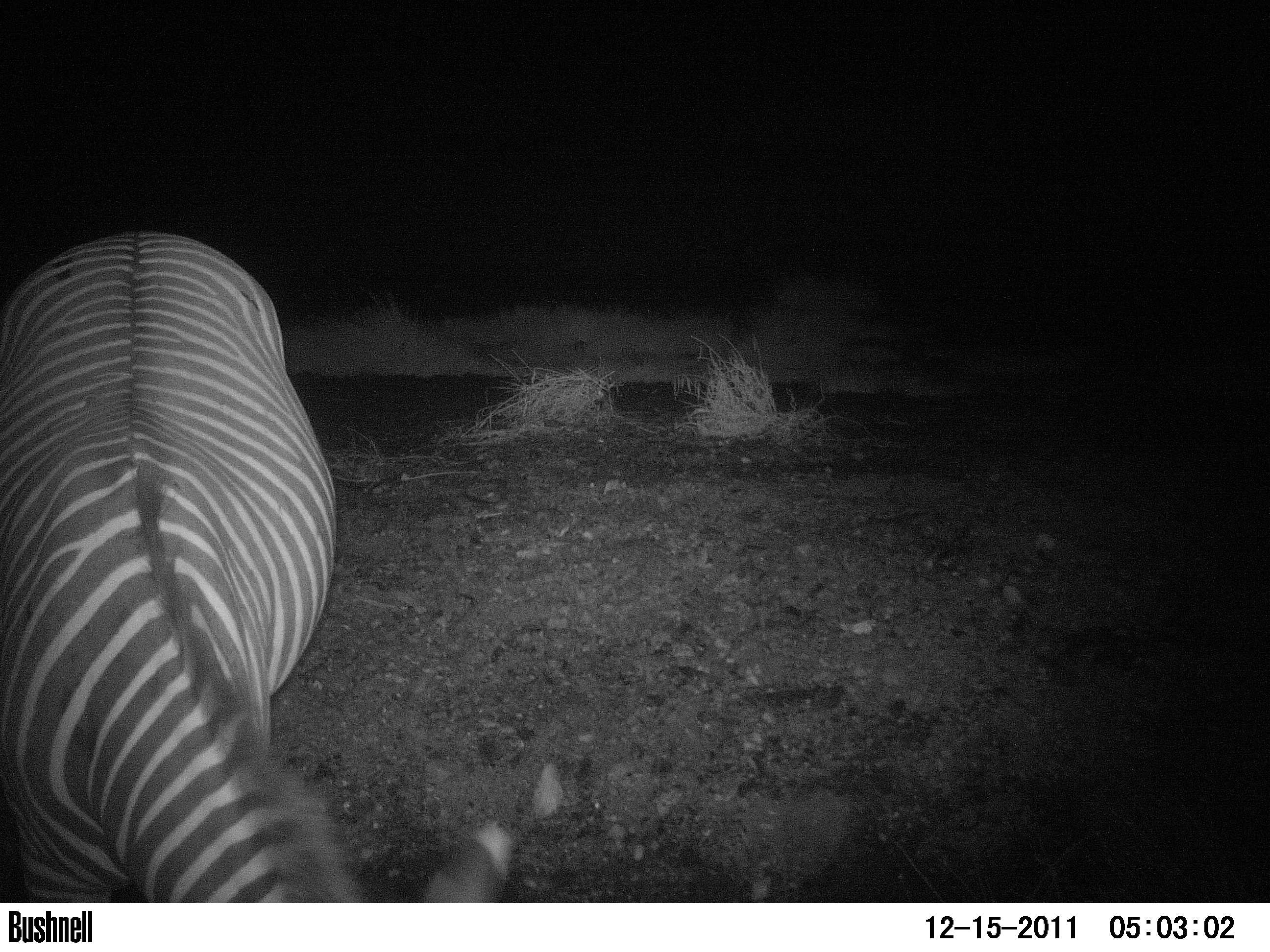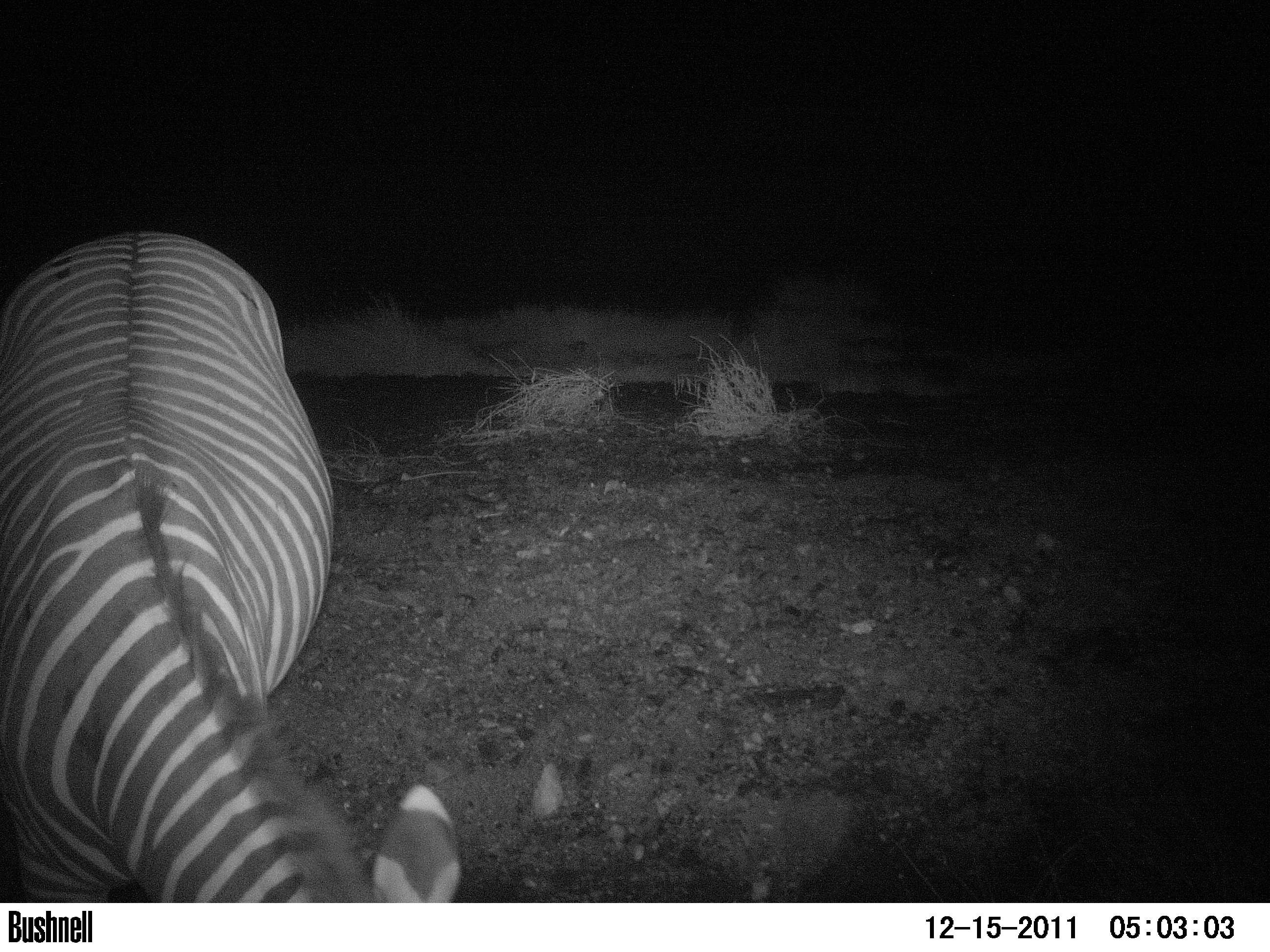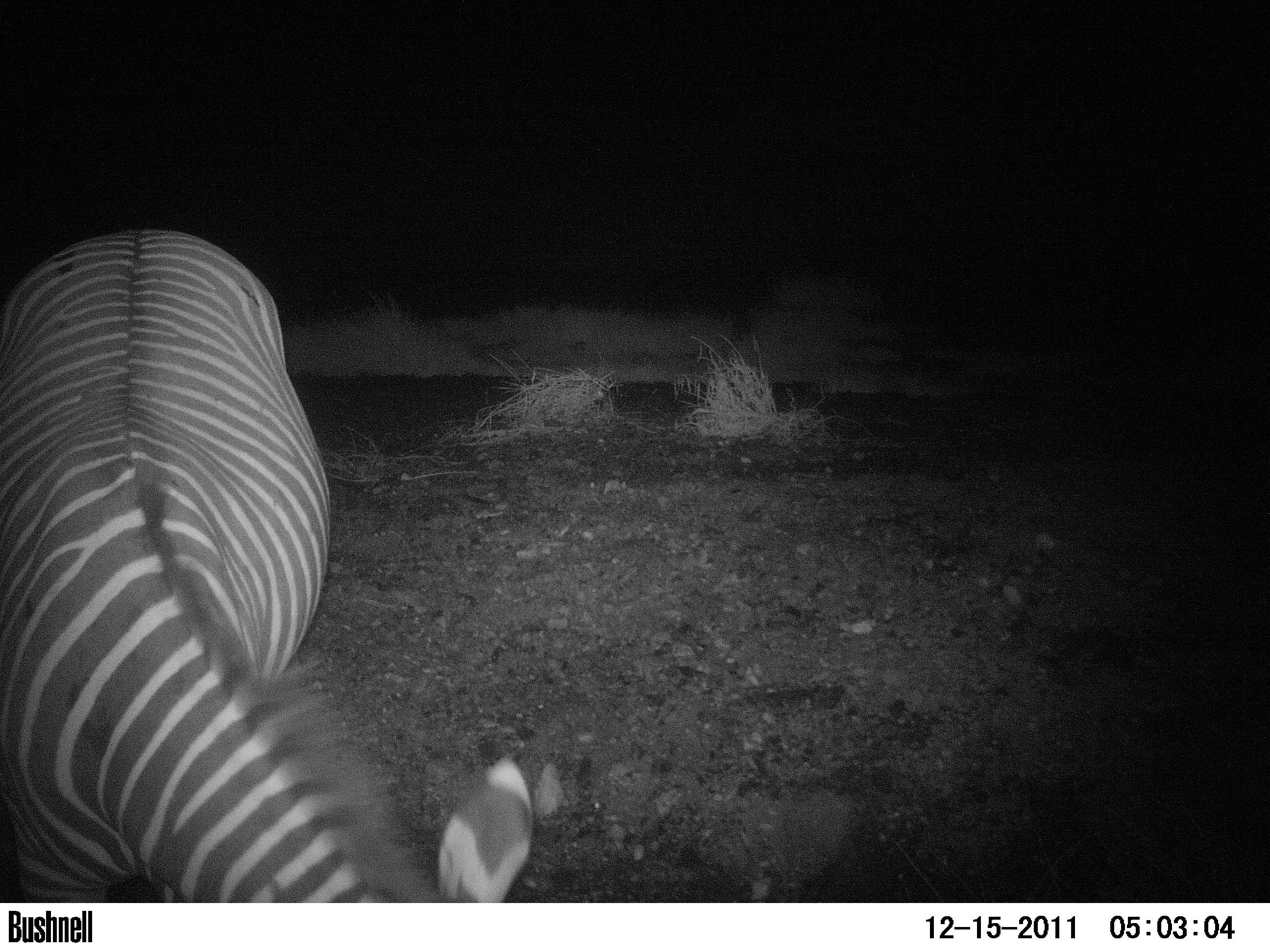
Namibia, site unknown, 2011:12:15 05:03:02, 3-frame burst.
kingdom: Animalia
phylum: Chordata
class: Mammalia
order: Perissodactyla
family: Equidae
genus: Equus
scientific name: Equus zebra hartmannae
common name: hartmann's mountain zebra